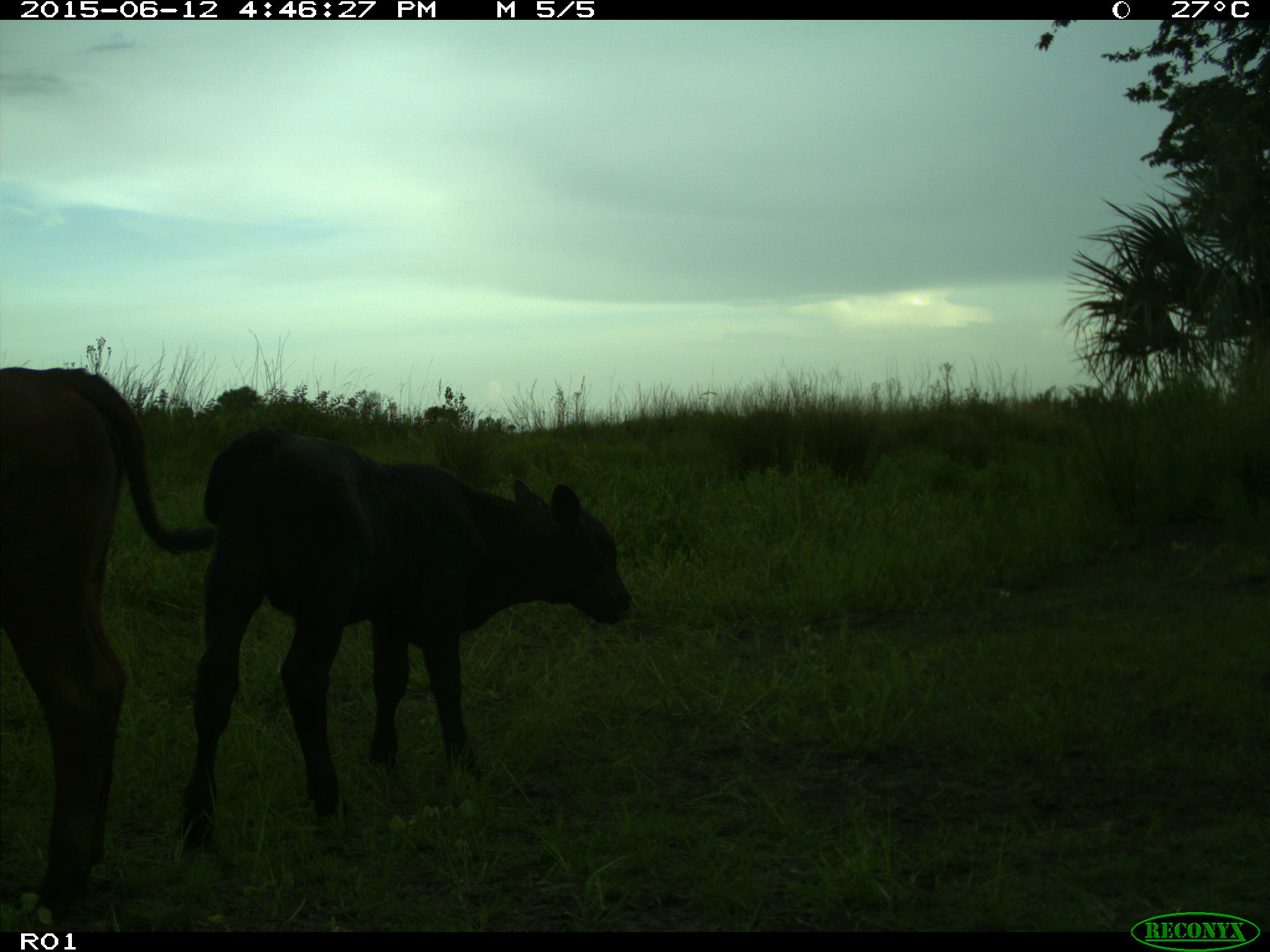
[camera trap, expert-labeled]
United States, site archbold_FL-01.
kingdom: Animalia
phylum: Chordata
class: Mammalia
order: Artiodactyla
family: Bovidae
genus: Bos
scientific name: Bos taurus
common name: domestic cow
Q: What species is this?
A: Bos taurus (domestic cow).